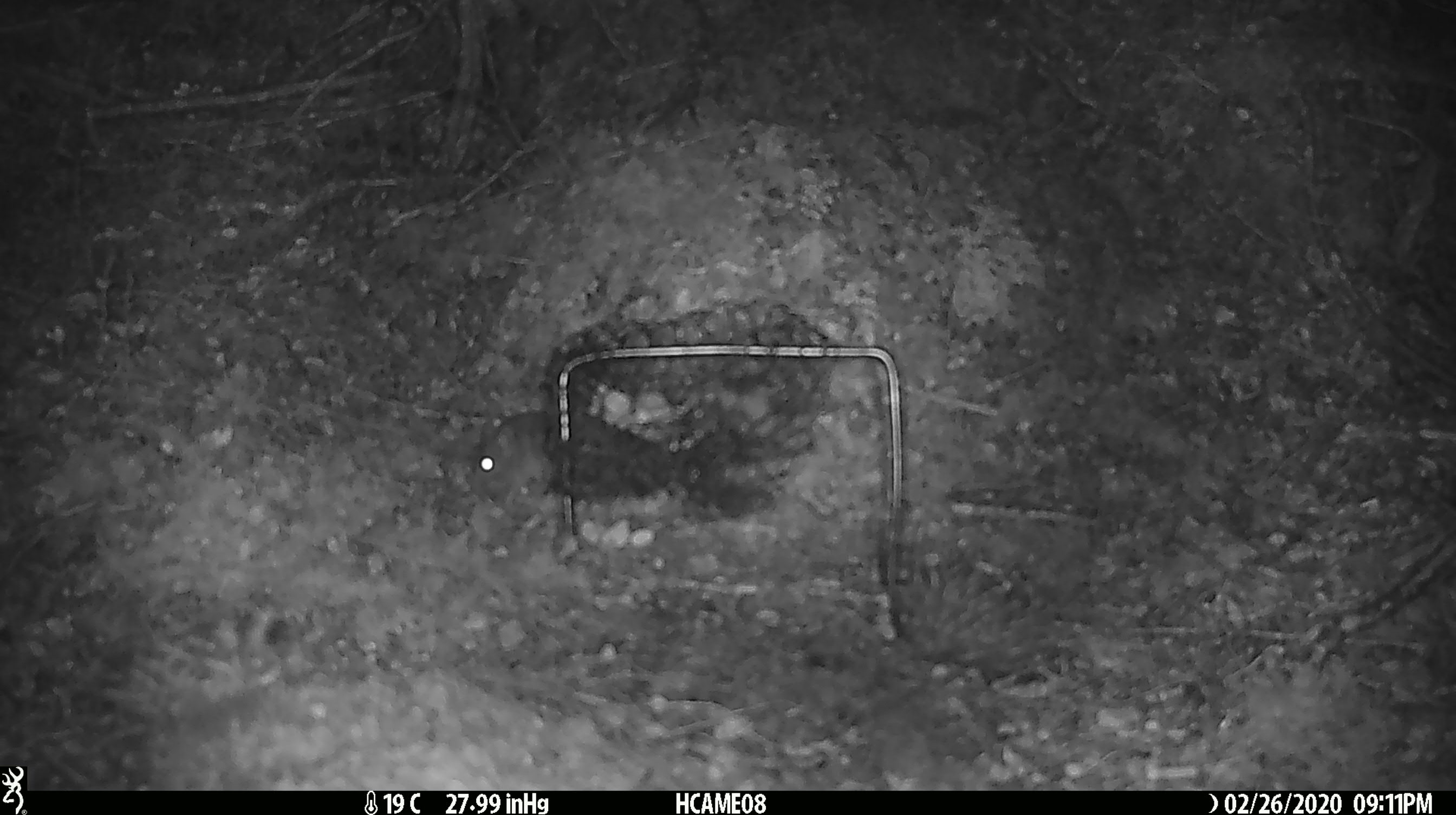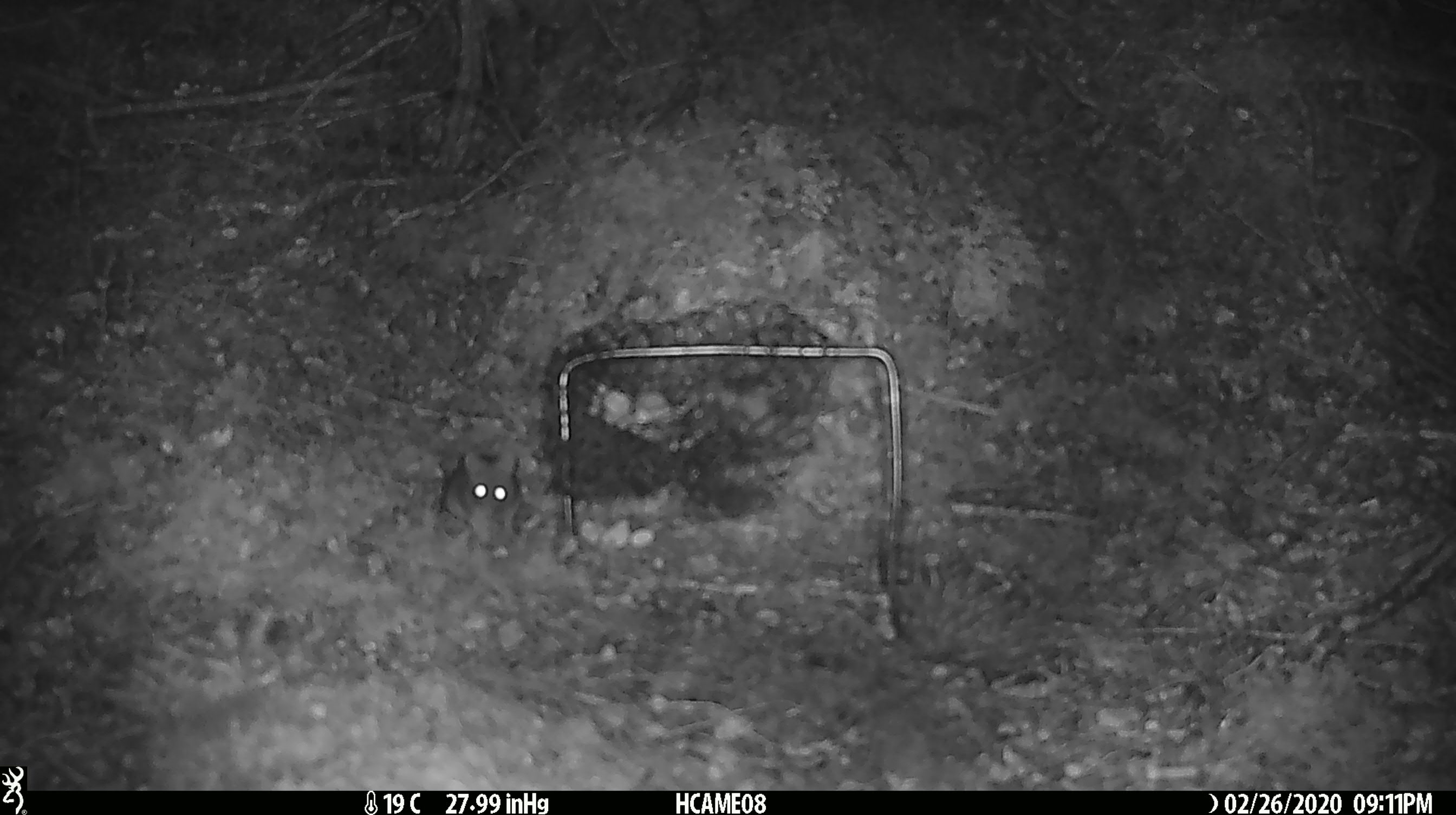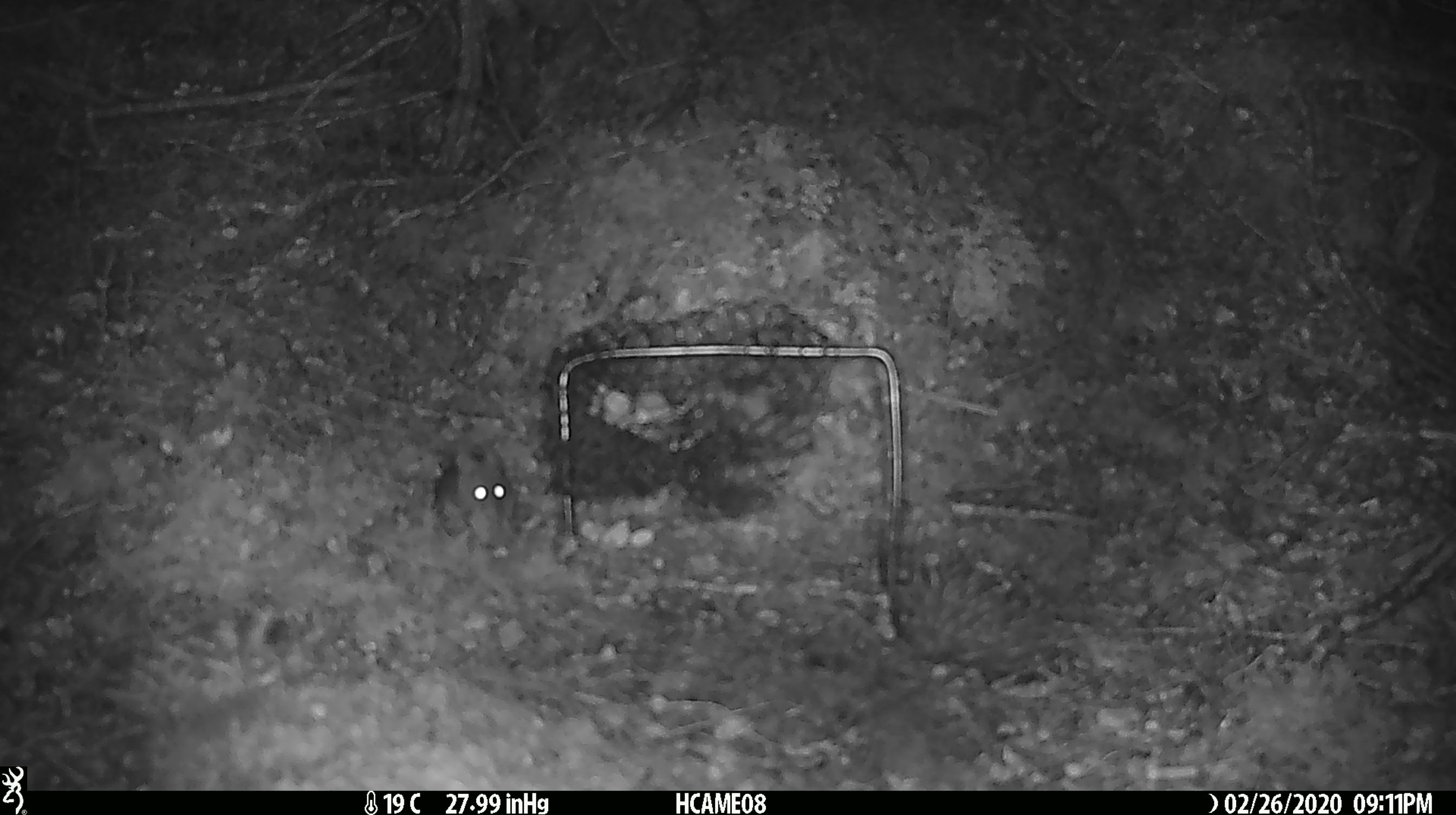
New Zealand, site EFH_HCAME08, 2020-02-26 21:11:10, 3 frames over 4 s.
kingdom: Animalia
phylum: Chordata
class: Mammalia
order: Rodentia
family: Muridae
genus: Mus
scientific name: Mus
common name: mouse